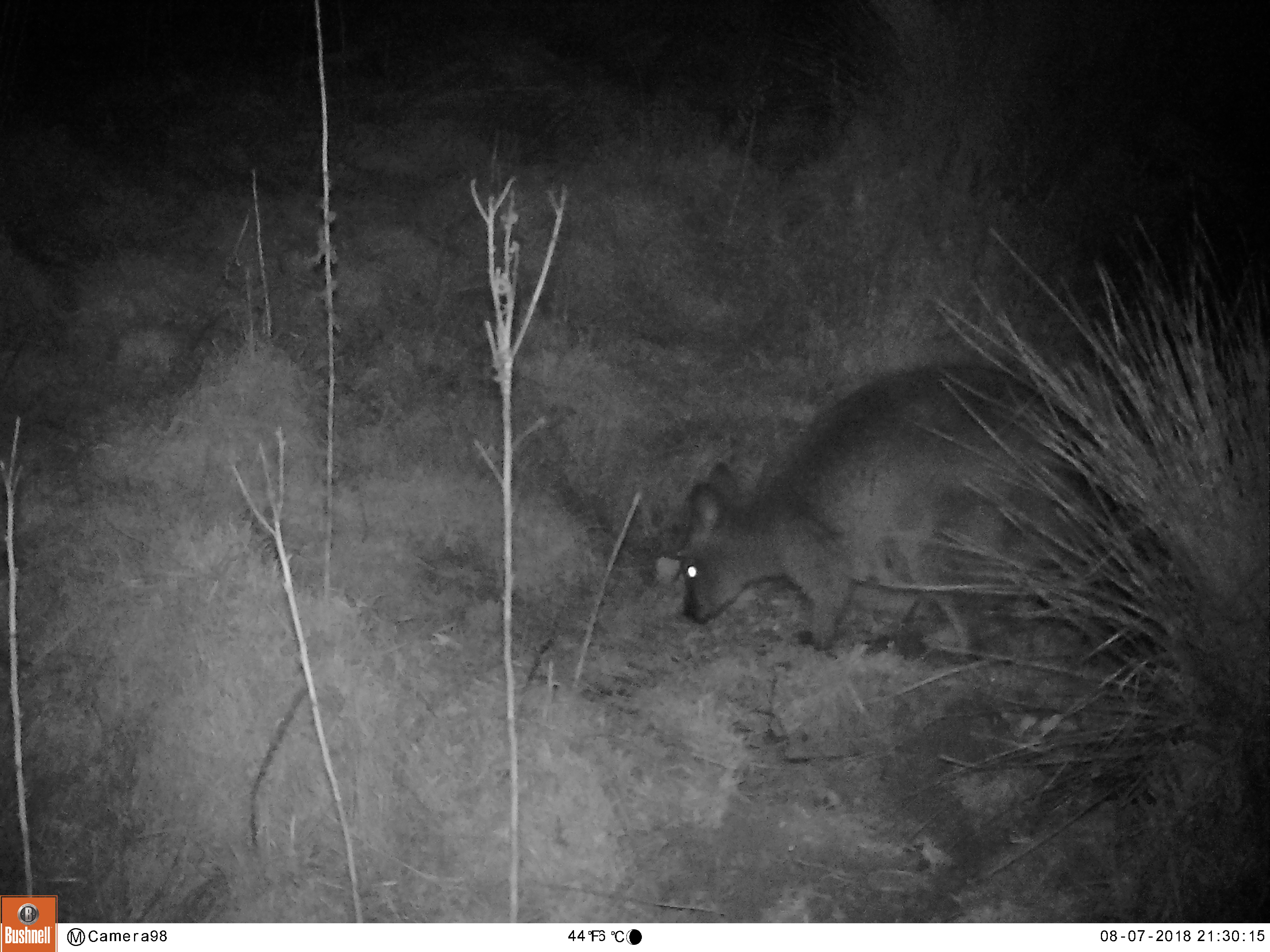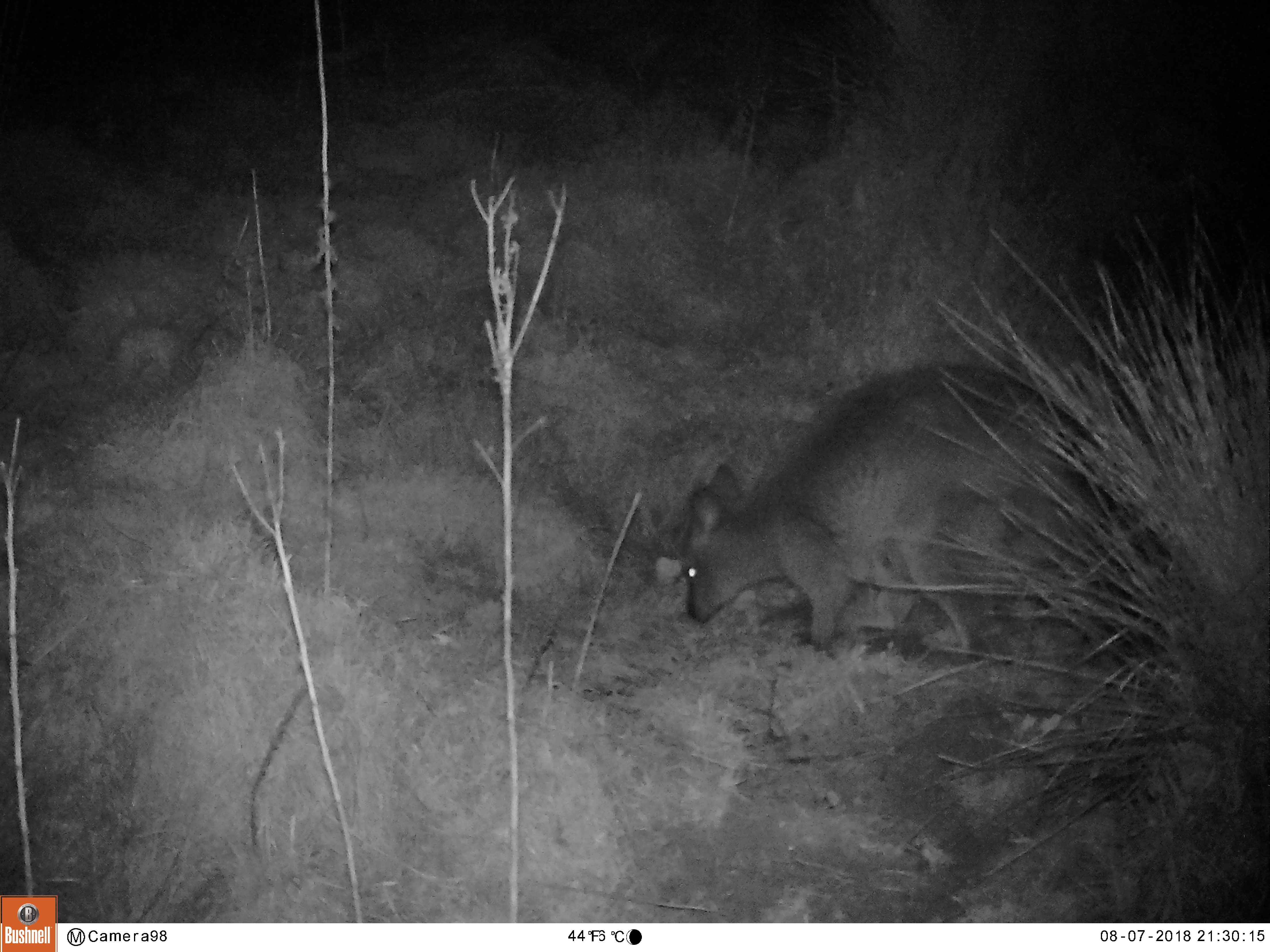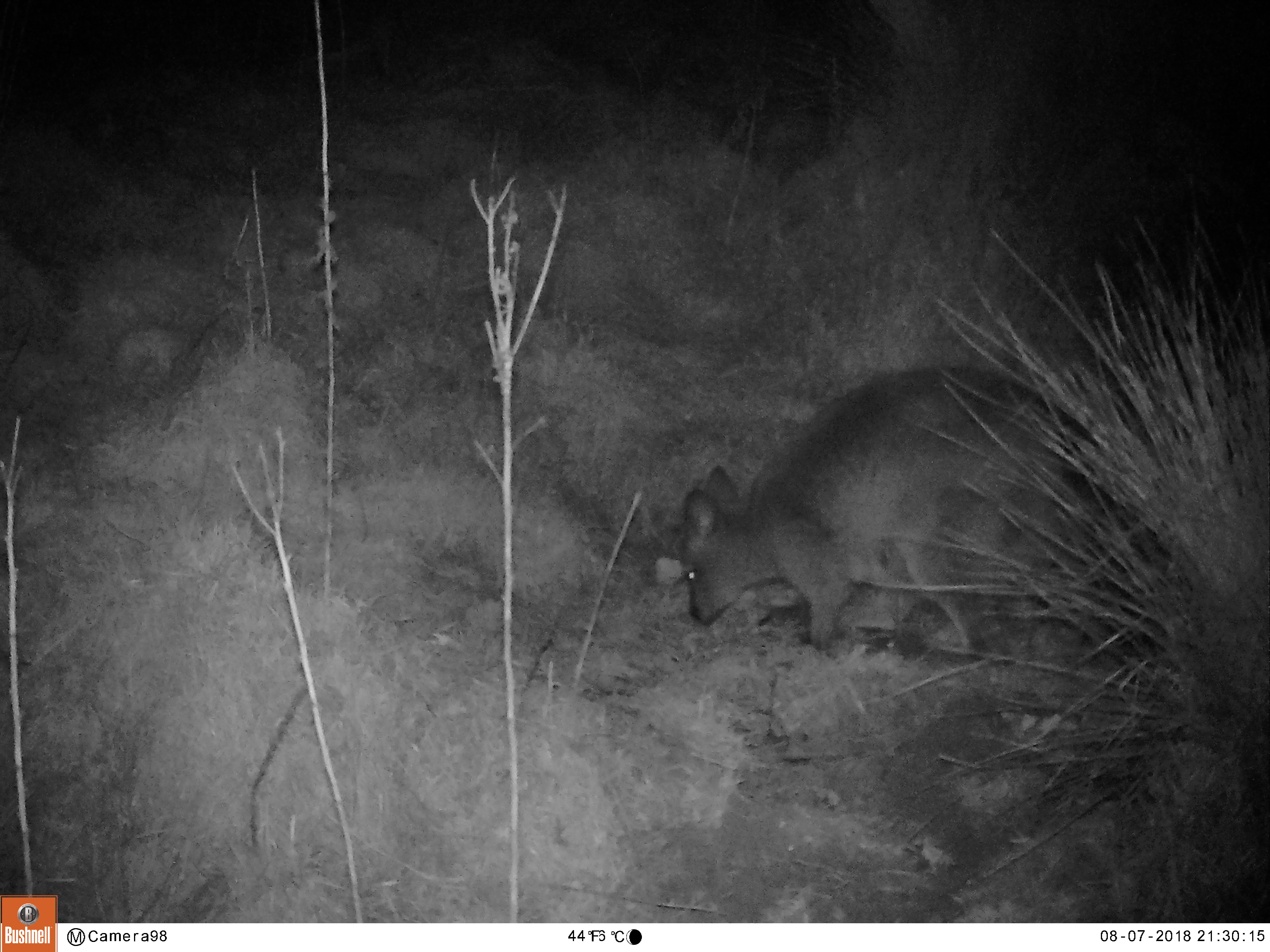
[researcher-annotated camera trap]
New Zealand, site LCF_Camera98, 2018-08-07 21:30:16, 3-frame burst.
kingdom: Animalia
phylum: Chordata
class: Mammalia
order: Diprotodontia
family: Macropodidae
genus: Notamacropus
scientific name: Notamacropus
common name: wallaby